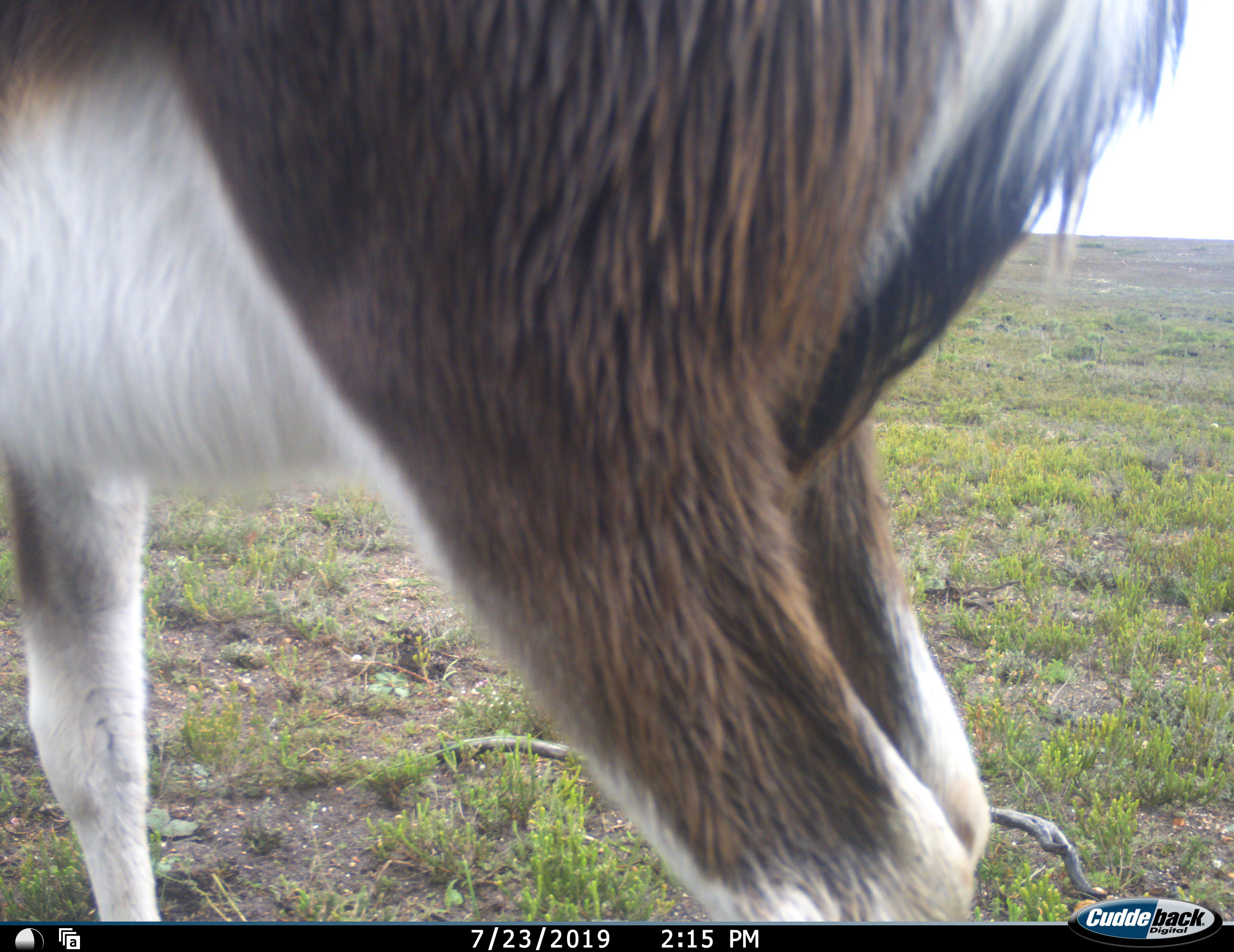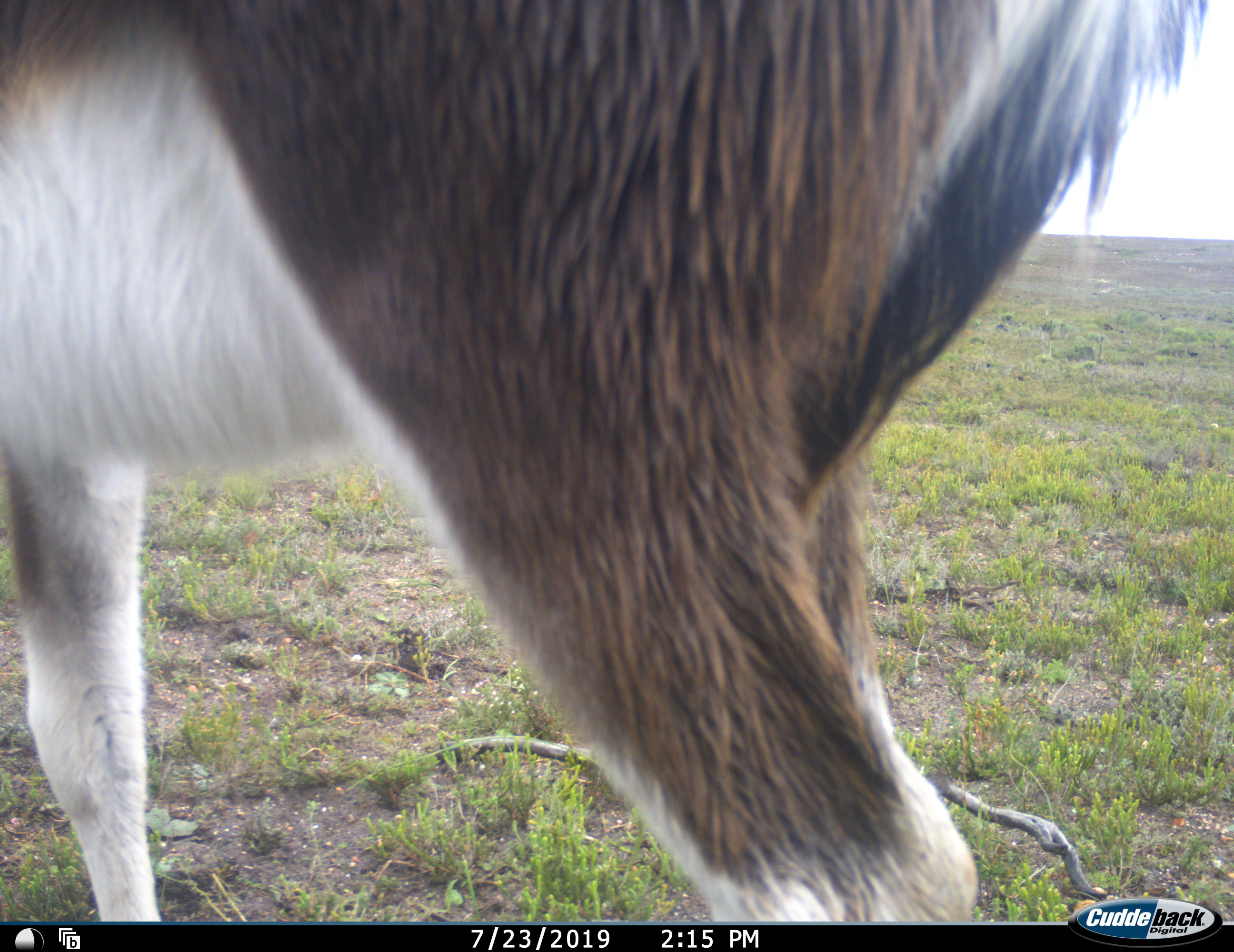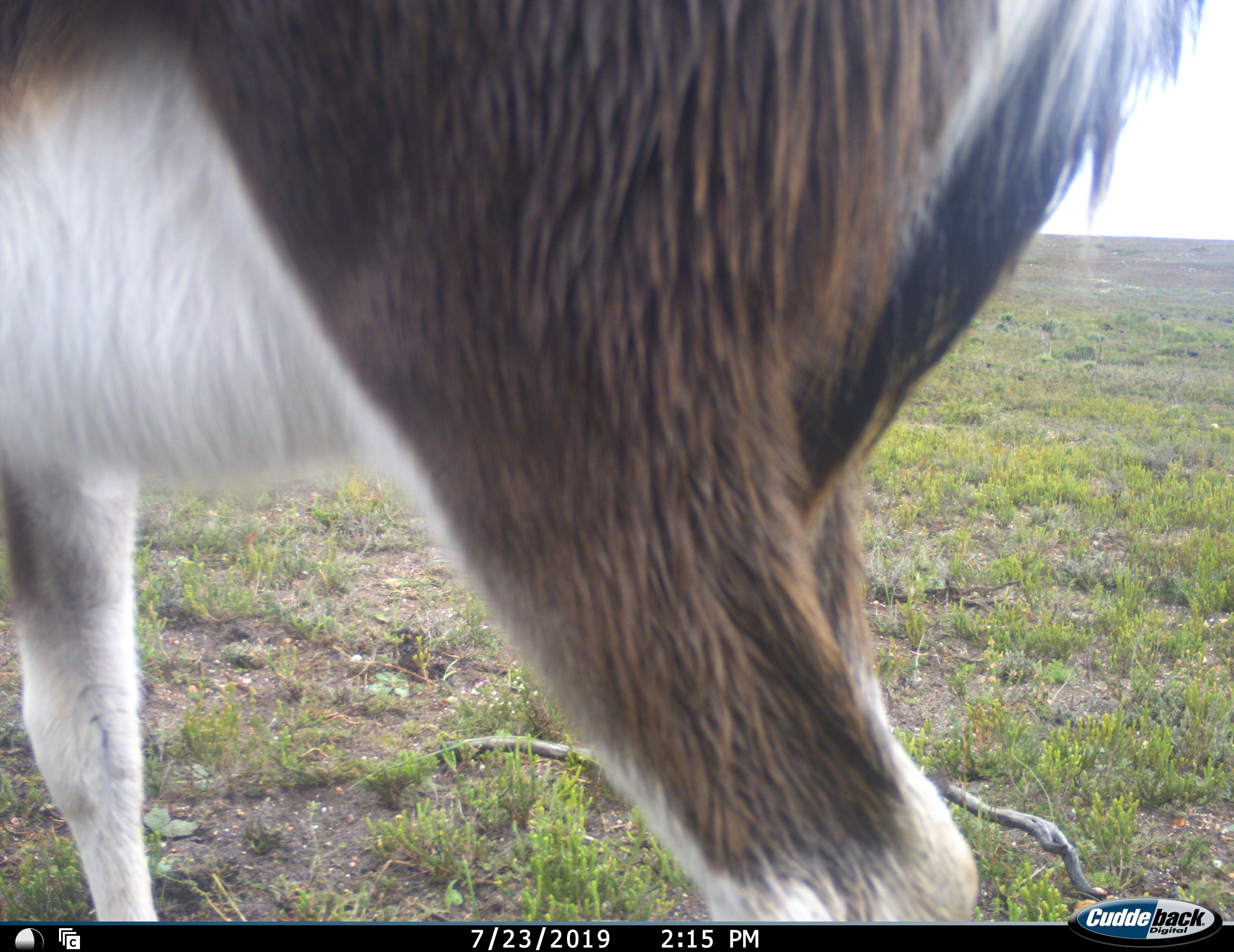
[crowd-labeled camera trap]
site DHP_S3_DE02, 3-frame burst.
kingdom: Animalia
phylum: Chordata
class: Mammalia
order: Artiodactyla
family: Bovidae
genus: Damaliscus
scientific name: Damaliscus pygargus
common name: bontebok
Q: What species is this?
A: Bontebok (Damaliscus pygargus).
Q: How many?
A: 1.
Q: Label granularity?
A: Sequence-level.